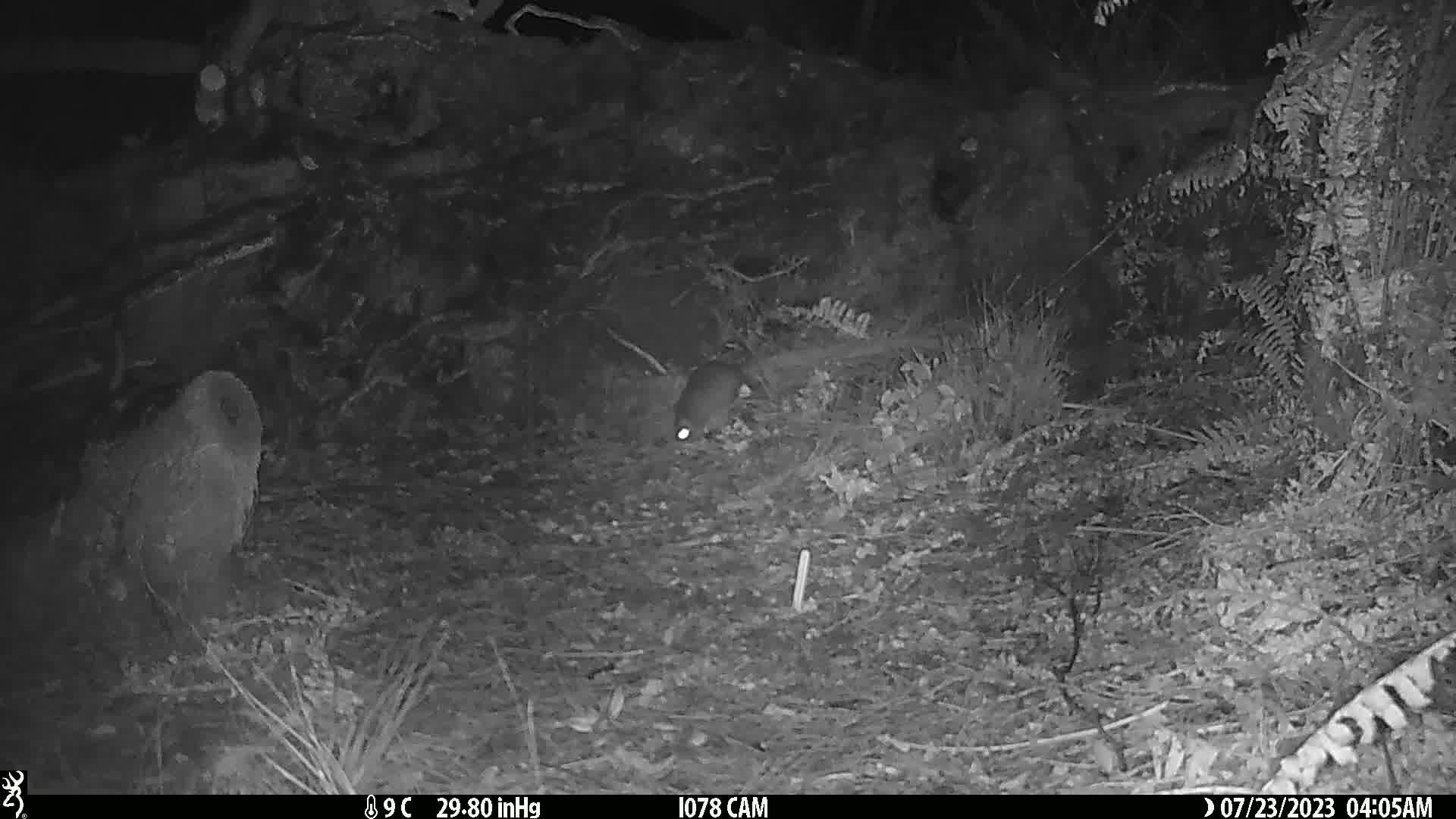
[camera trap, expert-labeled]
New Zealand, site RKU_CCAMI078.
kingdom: Animalia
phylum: Chordata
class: Mammalia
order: Rodentia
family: Muridae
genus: Rattus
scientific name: Rattus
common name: rat